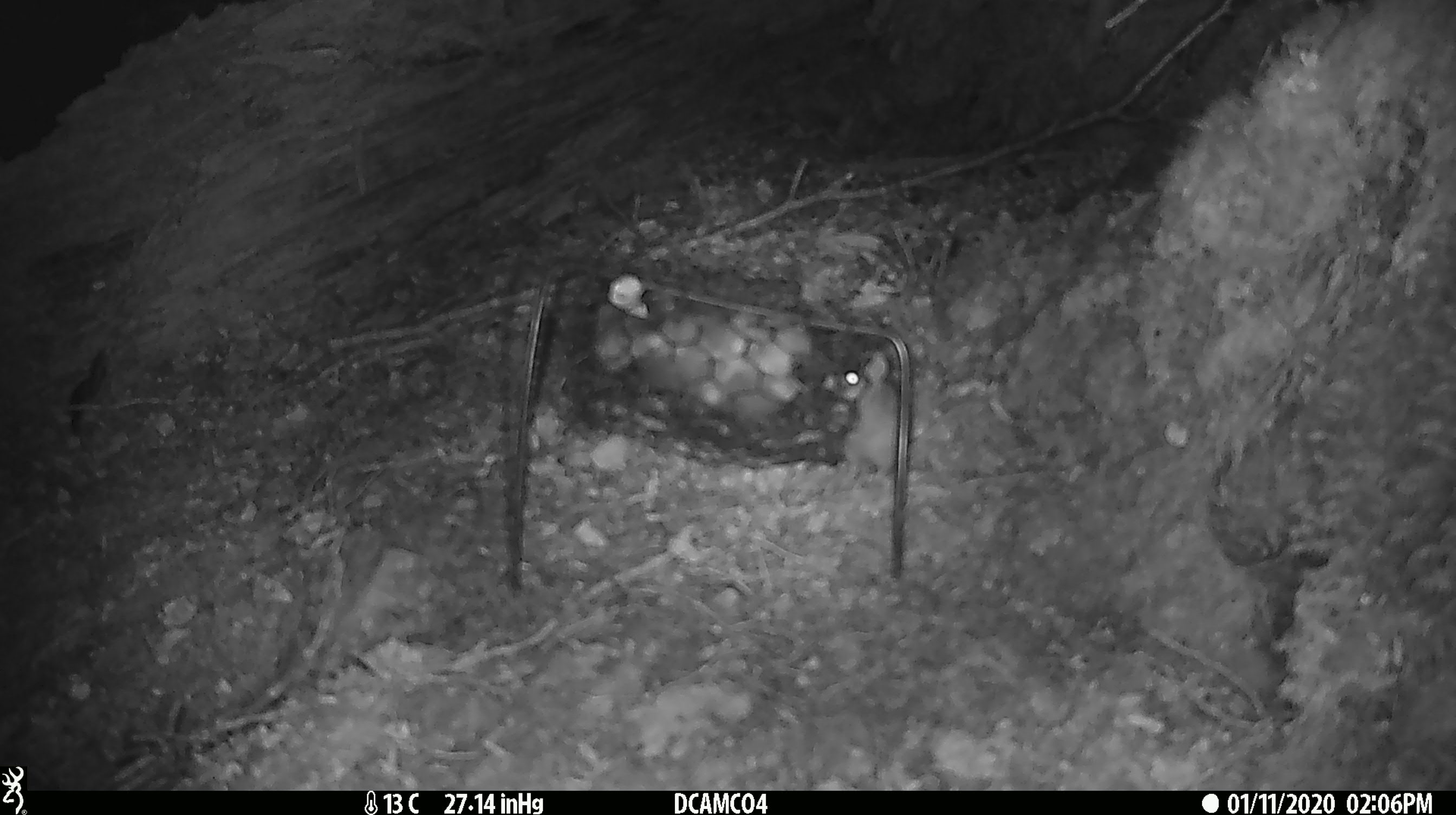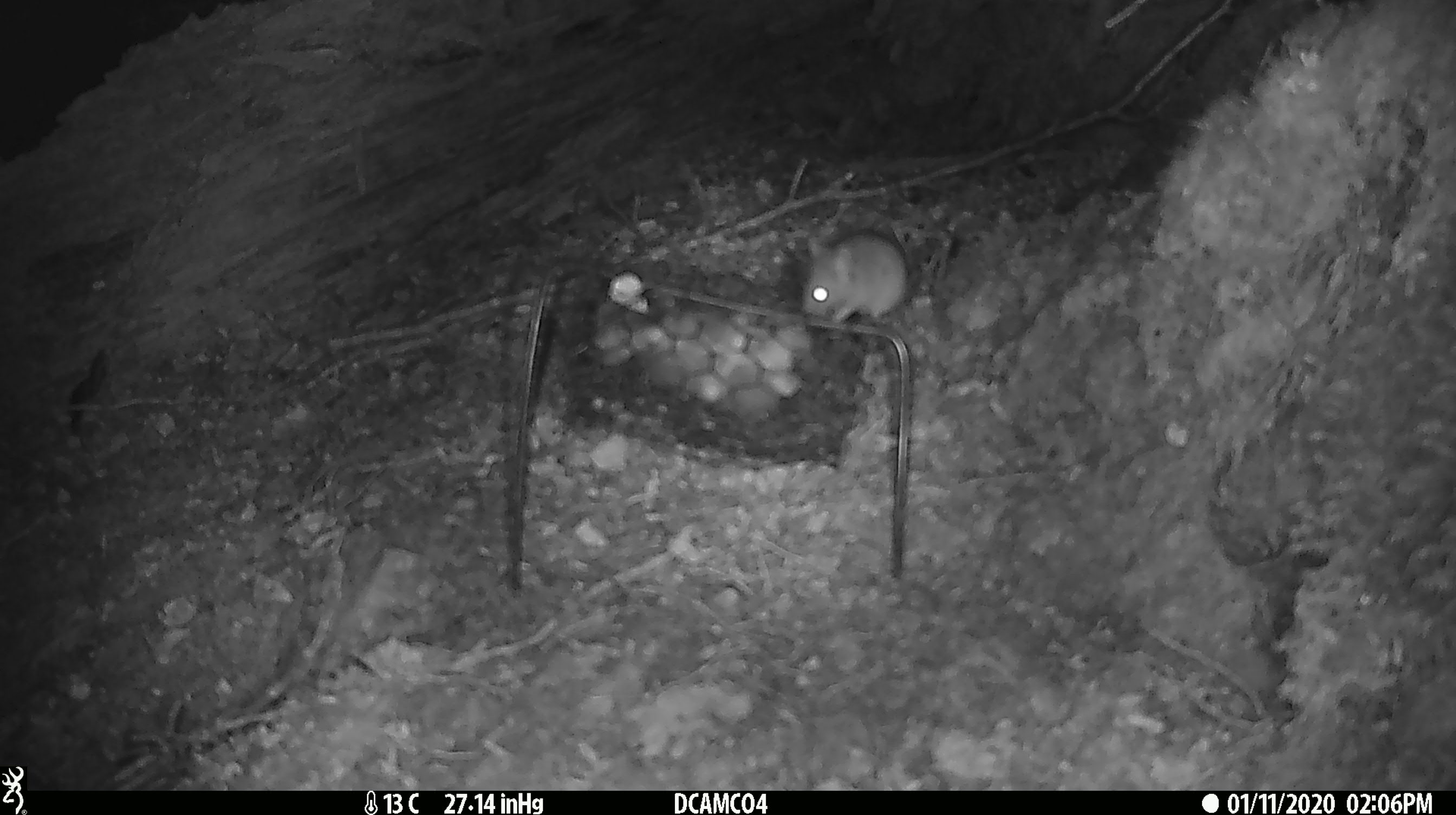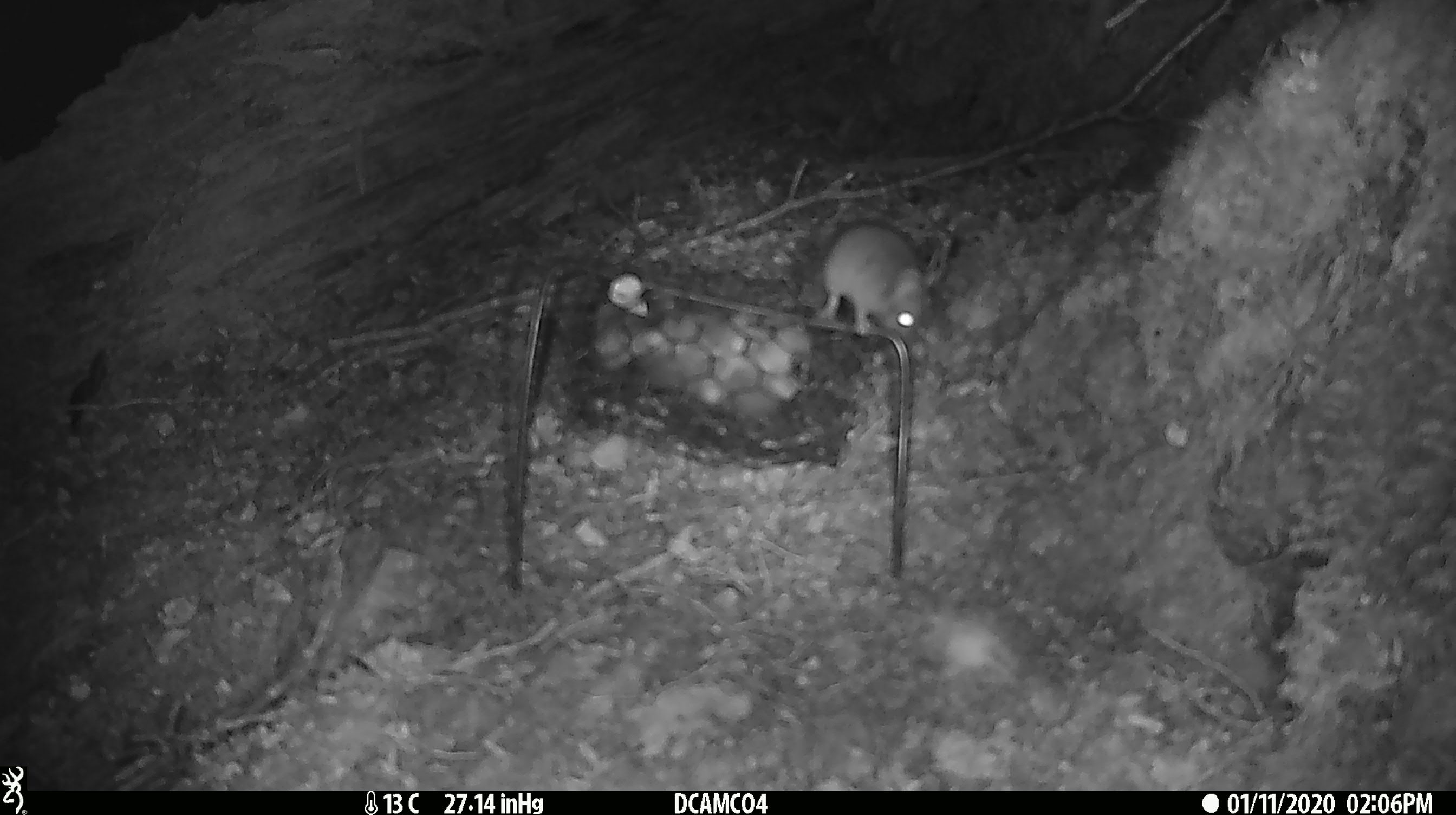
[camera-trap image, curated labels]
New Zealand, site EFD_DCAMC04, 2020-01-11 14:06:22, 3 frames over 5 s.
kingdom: Animalia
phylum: Chordata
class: Mammalia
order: Rodentia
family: Muridae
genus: Mus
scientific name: Mus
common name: mouse